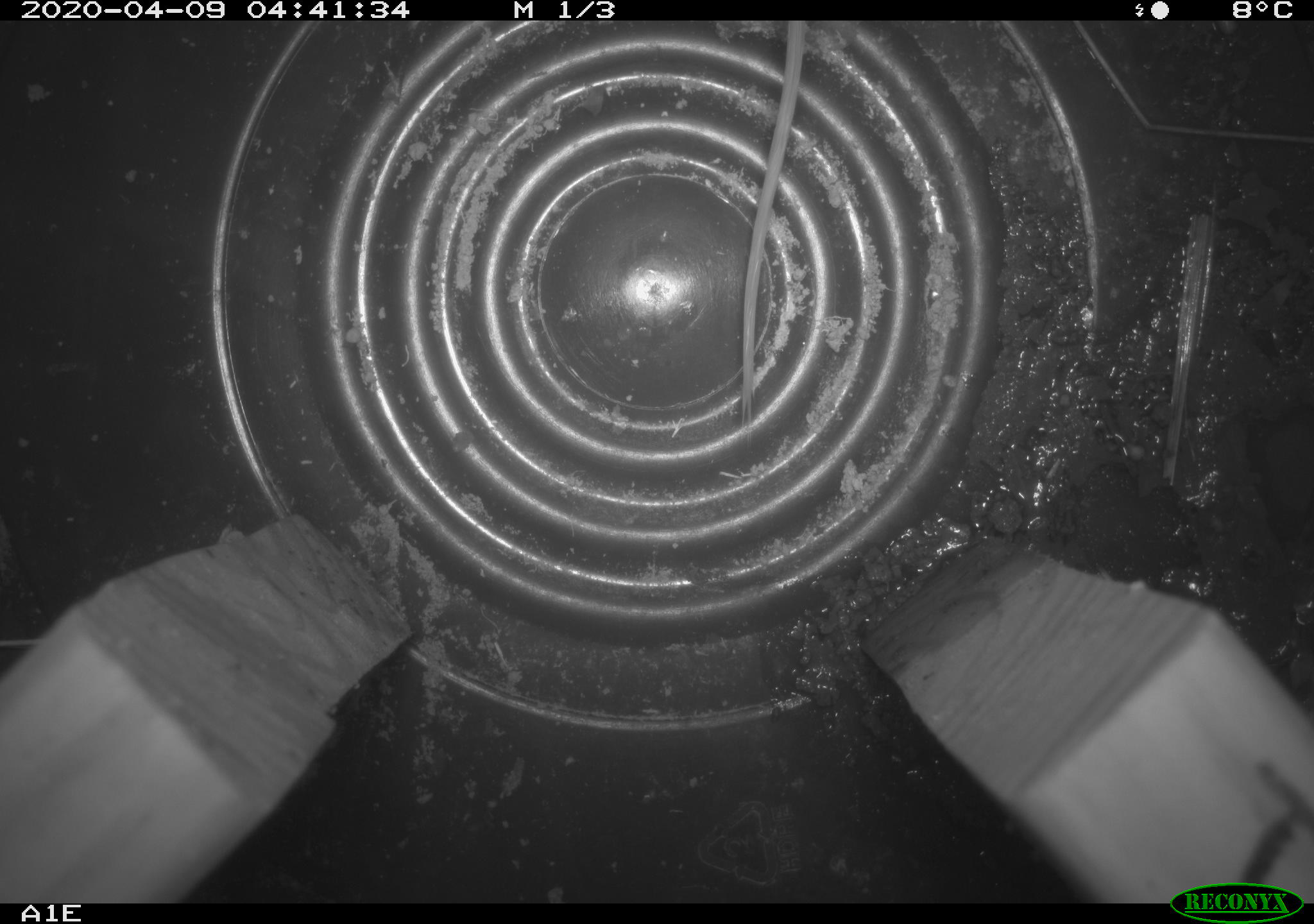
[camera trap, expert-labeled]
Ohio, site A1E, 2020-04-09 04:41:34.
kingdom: Animalia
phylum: Chordata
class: Mammalia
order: Rodentia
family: Cricetidae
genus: Peromyscus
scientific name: Peromyscus leucopus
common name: white-footed mouse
White-footed mouse (Peromyscus leucopus).